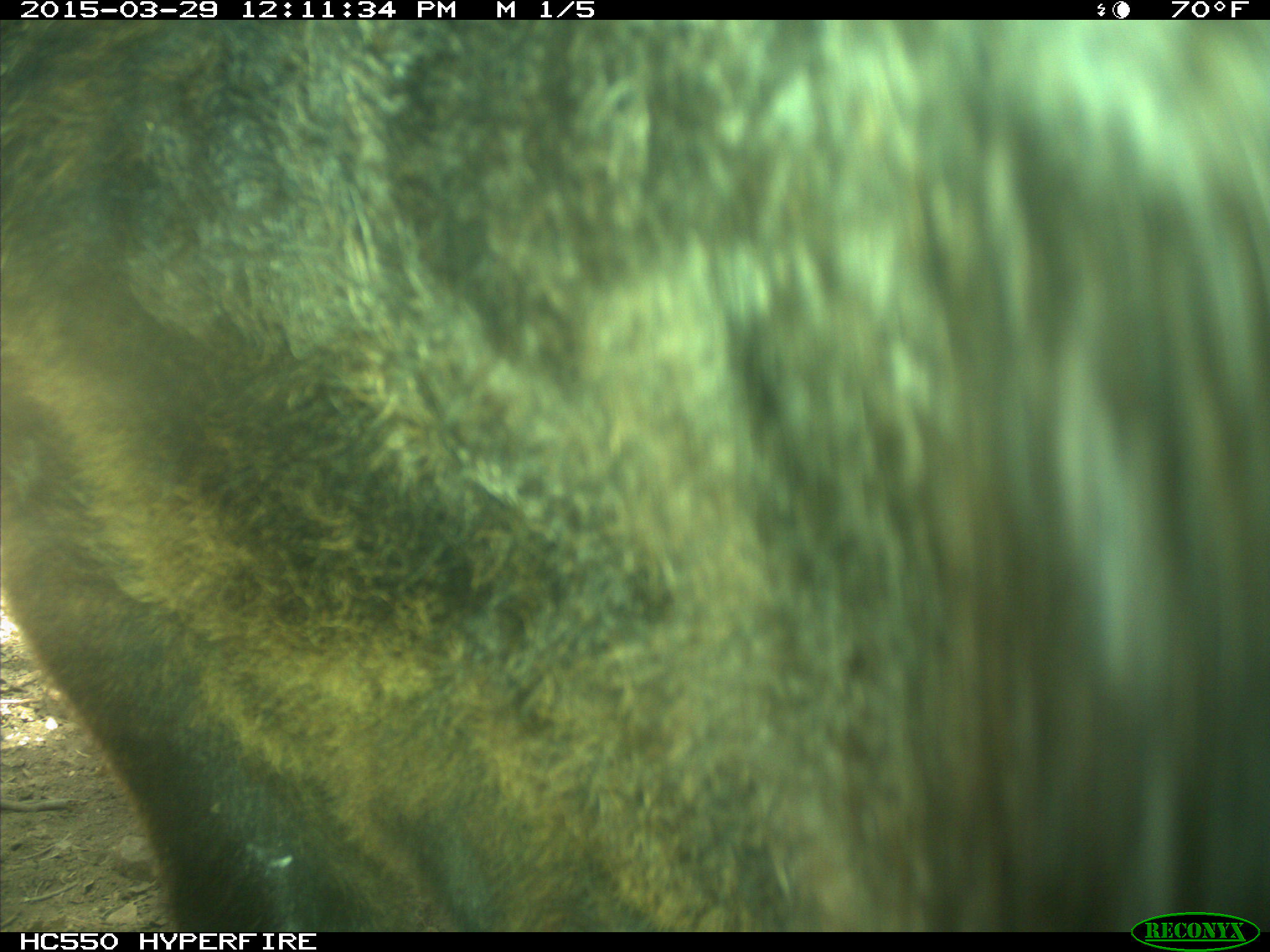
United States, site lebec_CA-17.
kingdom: Animalia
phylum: Chordata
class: Mammalia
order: Artiodactyla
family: Bovidae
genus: Bos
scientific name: Bos taurus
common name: domestic cow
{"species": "Bos taurus (domestic cow)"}